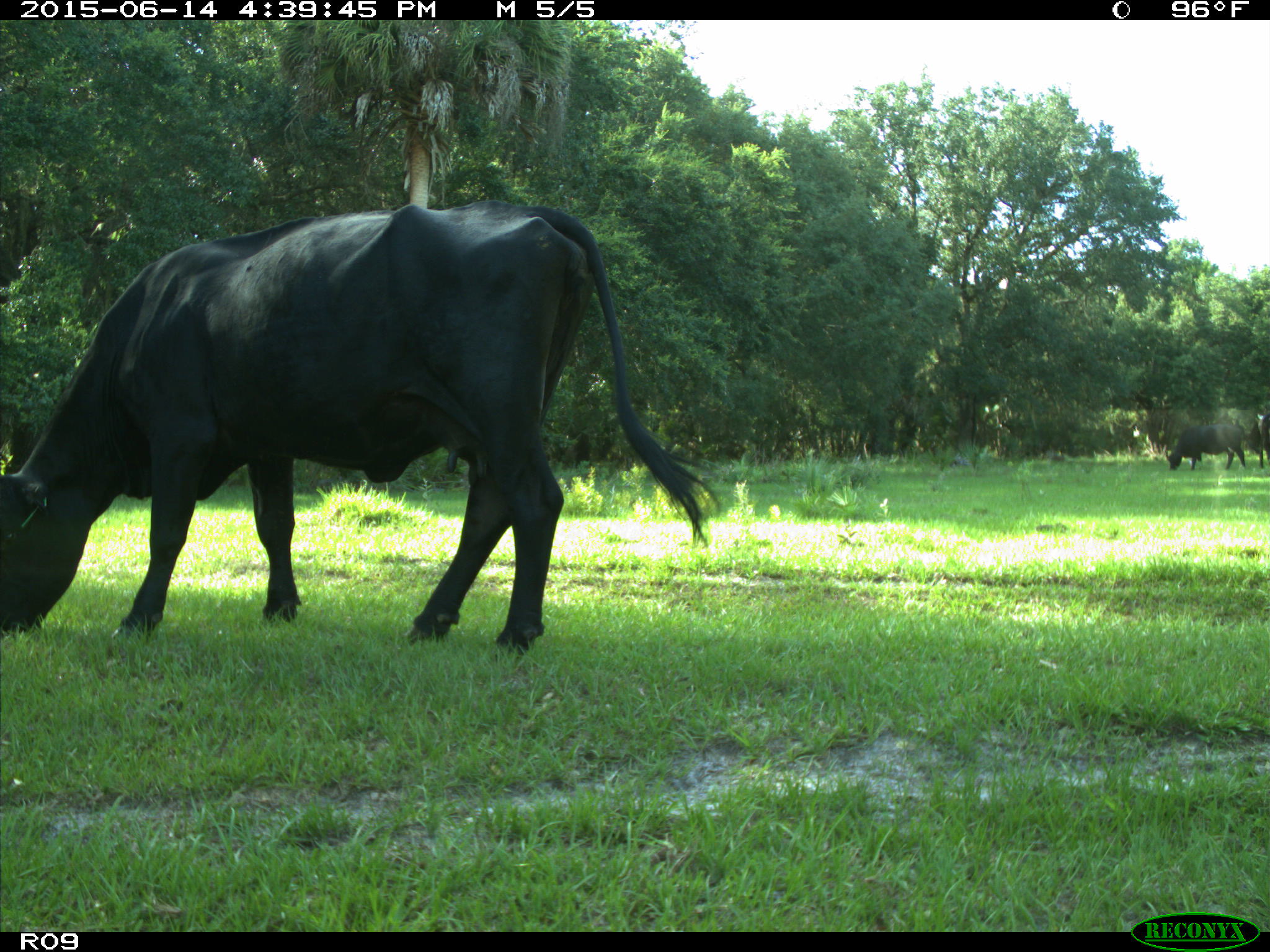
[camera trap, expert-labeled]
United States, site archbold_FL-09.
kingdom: Animalia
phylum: Chordata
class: Mammalia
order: Artiodactyla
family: Bovidae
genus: Bos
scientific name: Bos taurus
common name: domestic cow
Bos taurus (domestic cow).